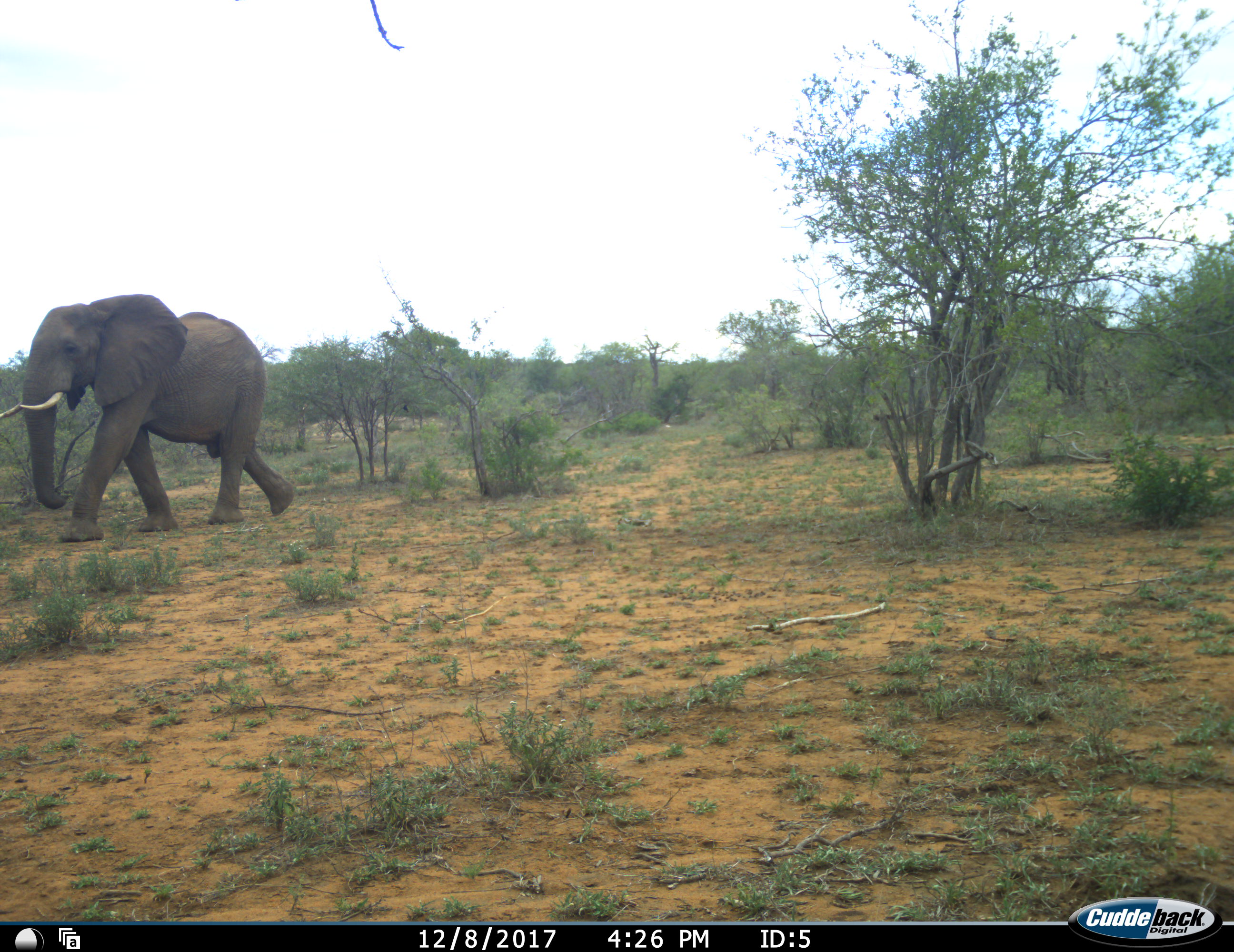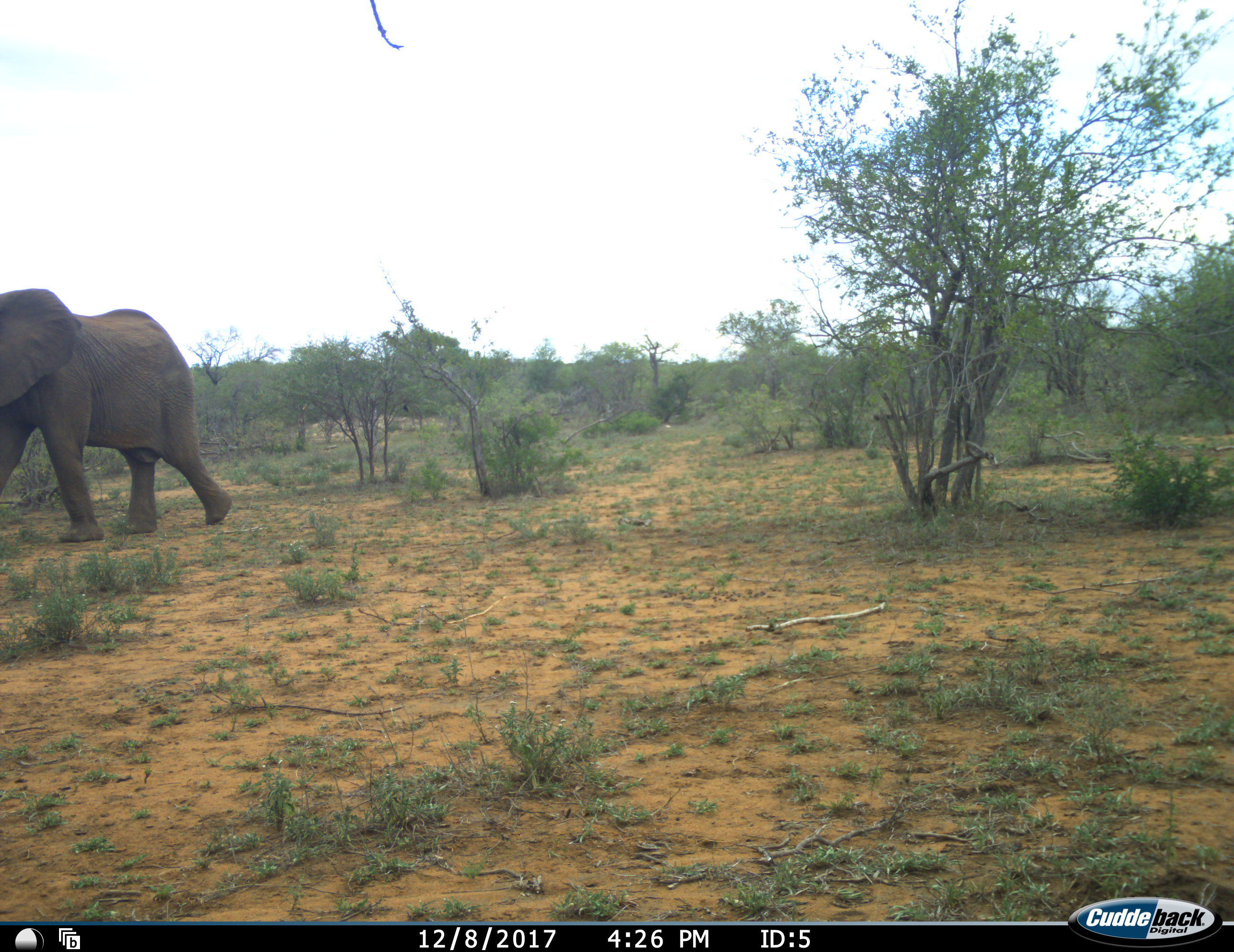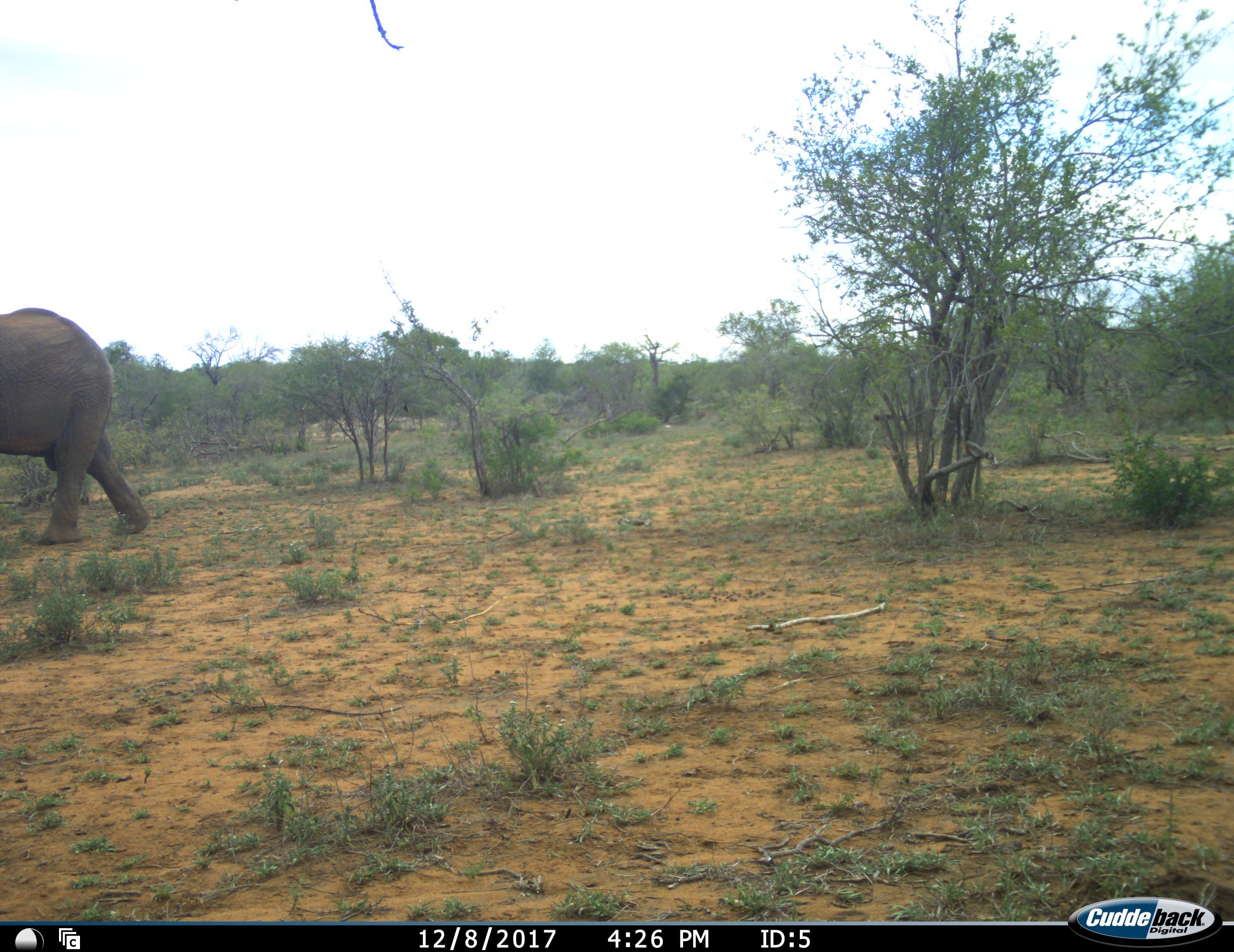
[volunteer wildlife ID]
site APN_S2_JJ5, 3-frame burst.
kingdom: Animalia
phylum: Chordata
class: Mammalia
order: Proboscidea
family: Elephantidae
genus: Loxodonta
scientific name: Loxodonta africana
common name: african bush elephant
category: elephant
Elephant (african bush elephant) (Loxodonta africana), count 1. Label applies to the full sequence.